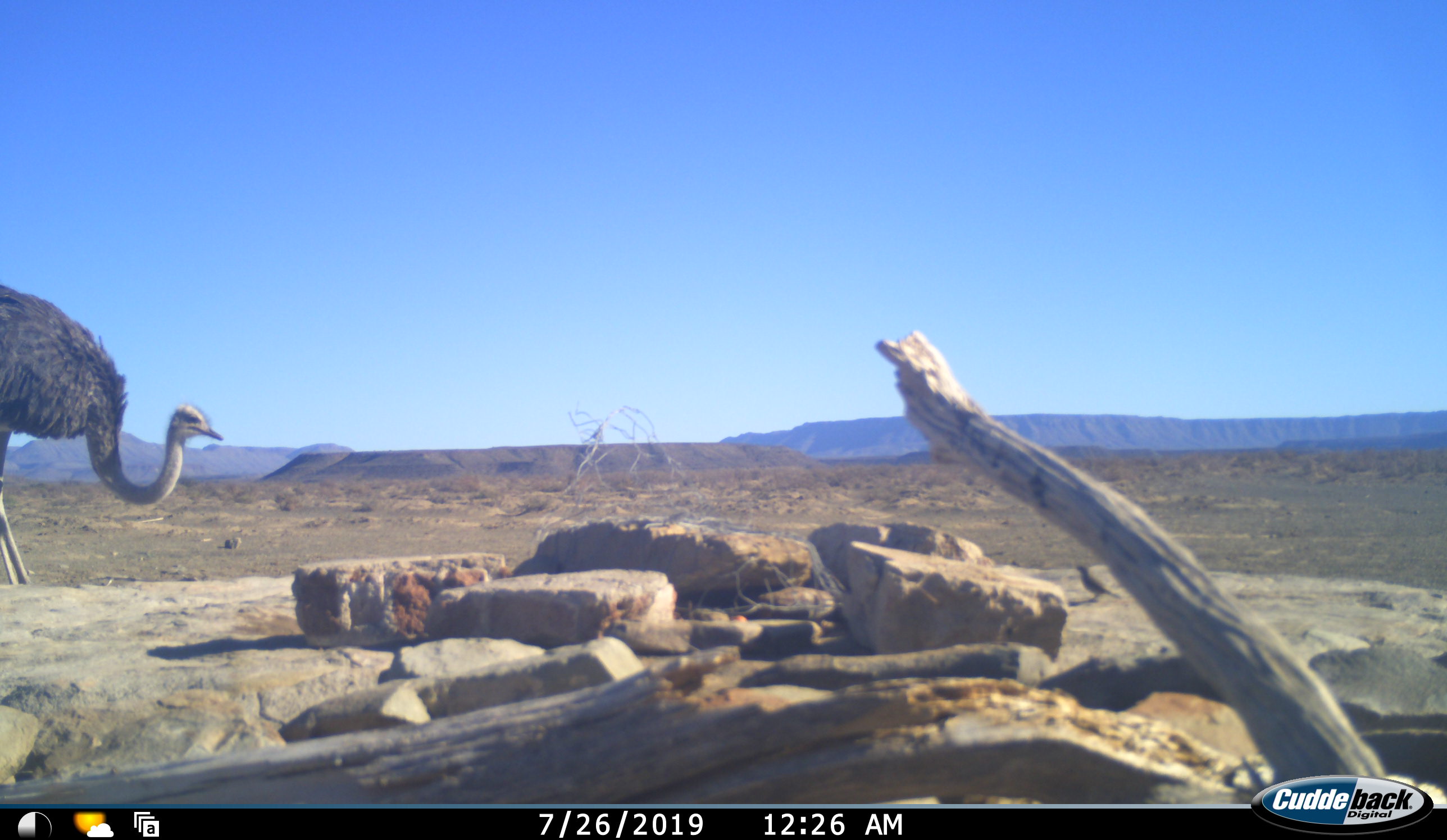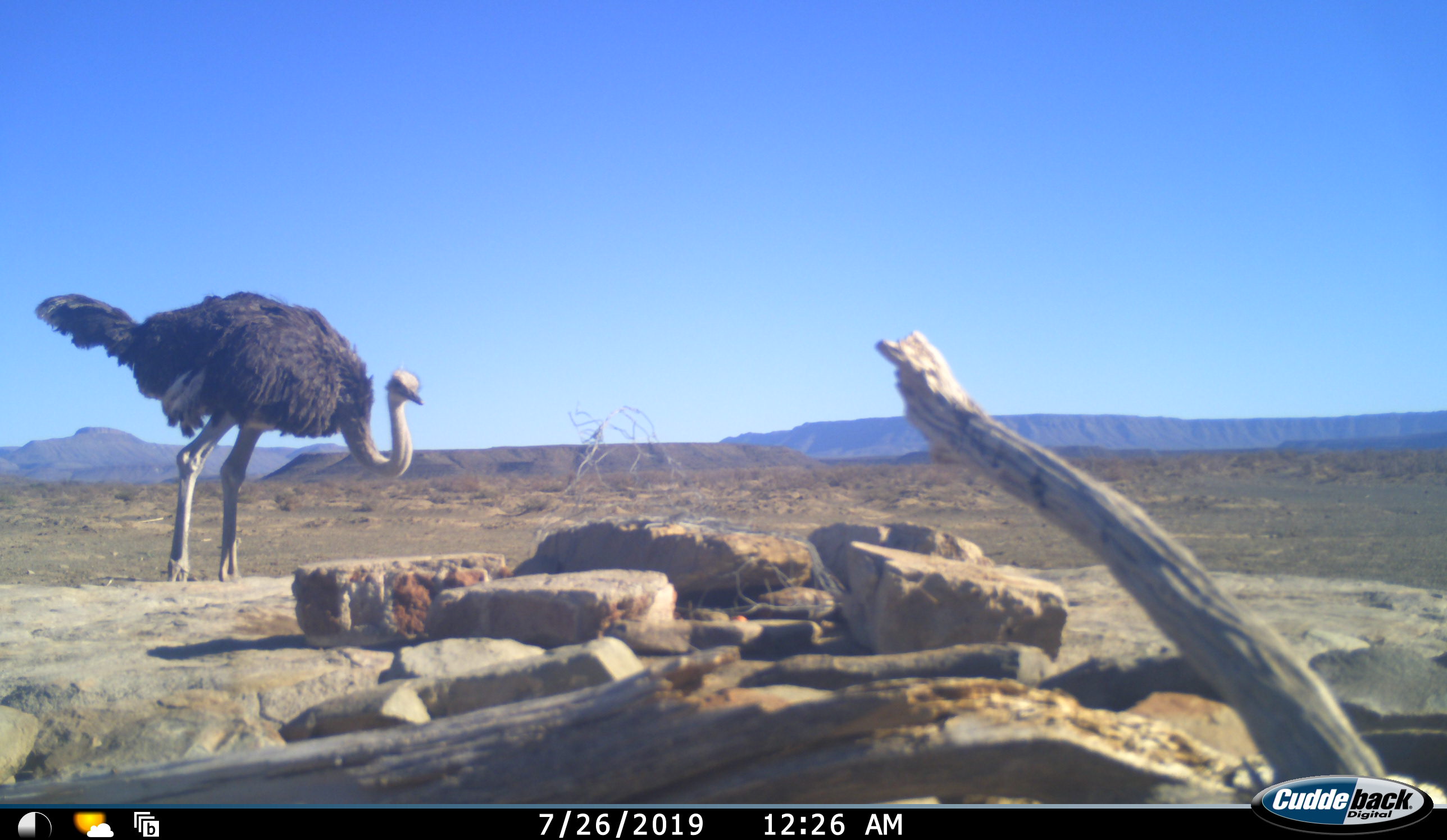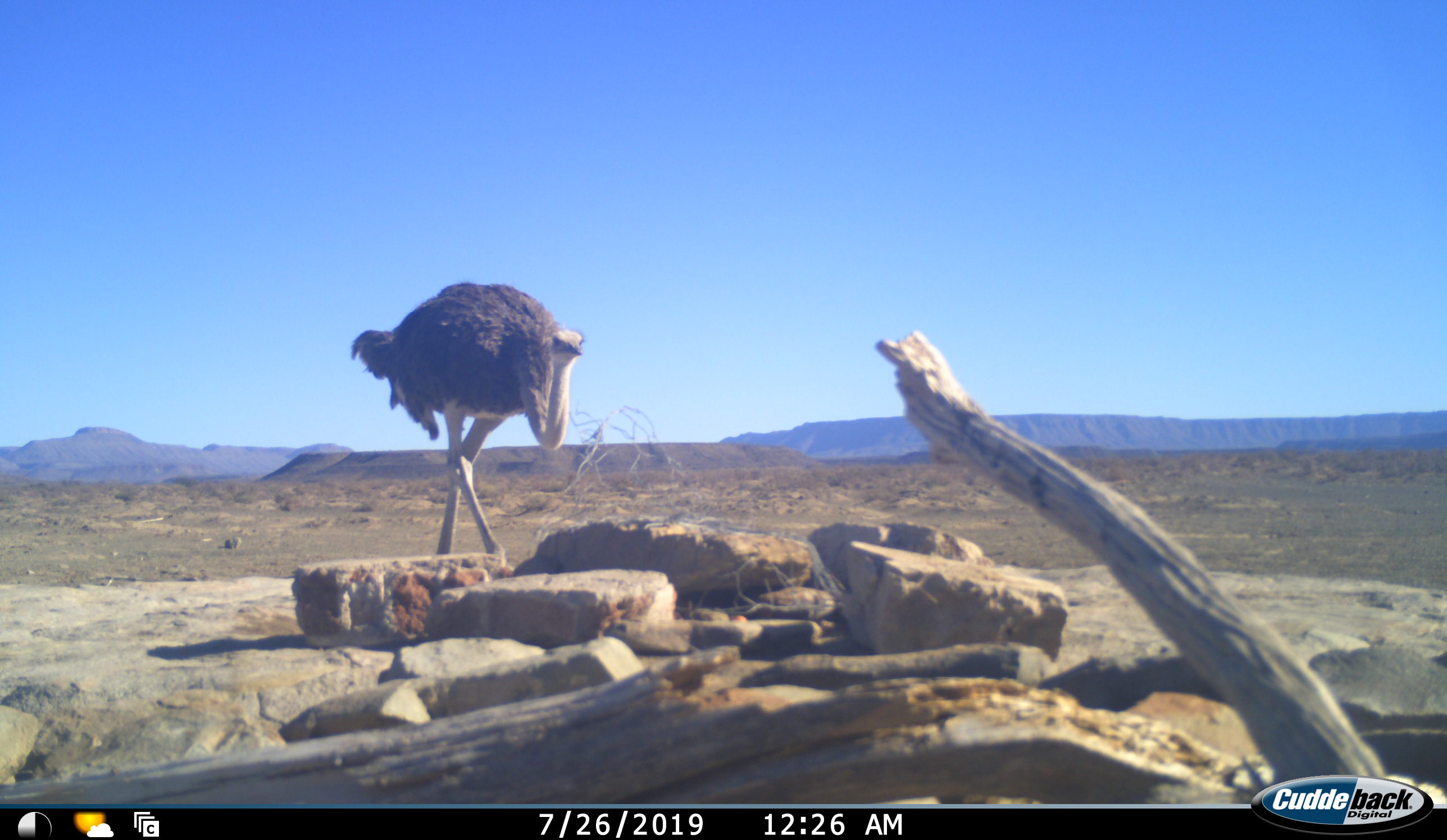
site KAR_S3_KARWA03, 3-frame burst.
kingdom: Animalia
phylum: Chordata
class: Aves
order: Struthioniformes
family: Struthionidae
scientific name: Struthionidae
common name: ostrich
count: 1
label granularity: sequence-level